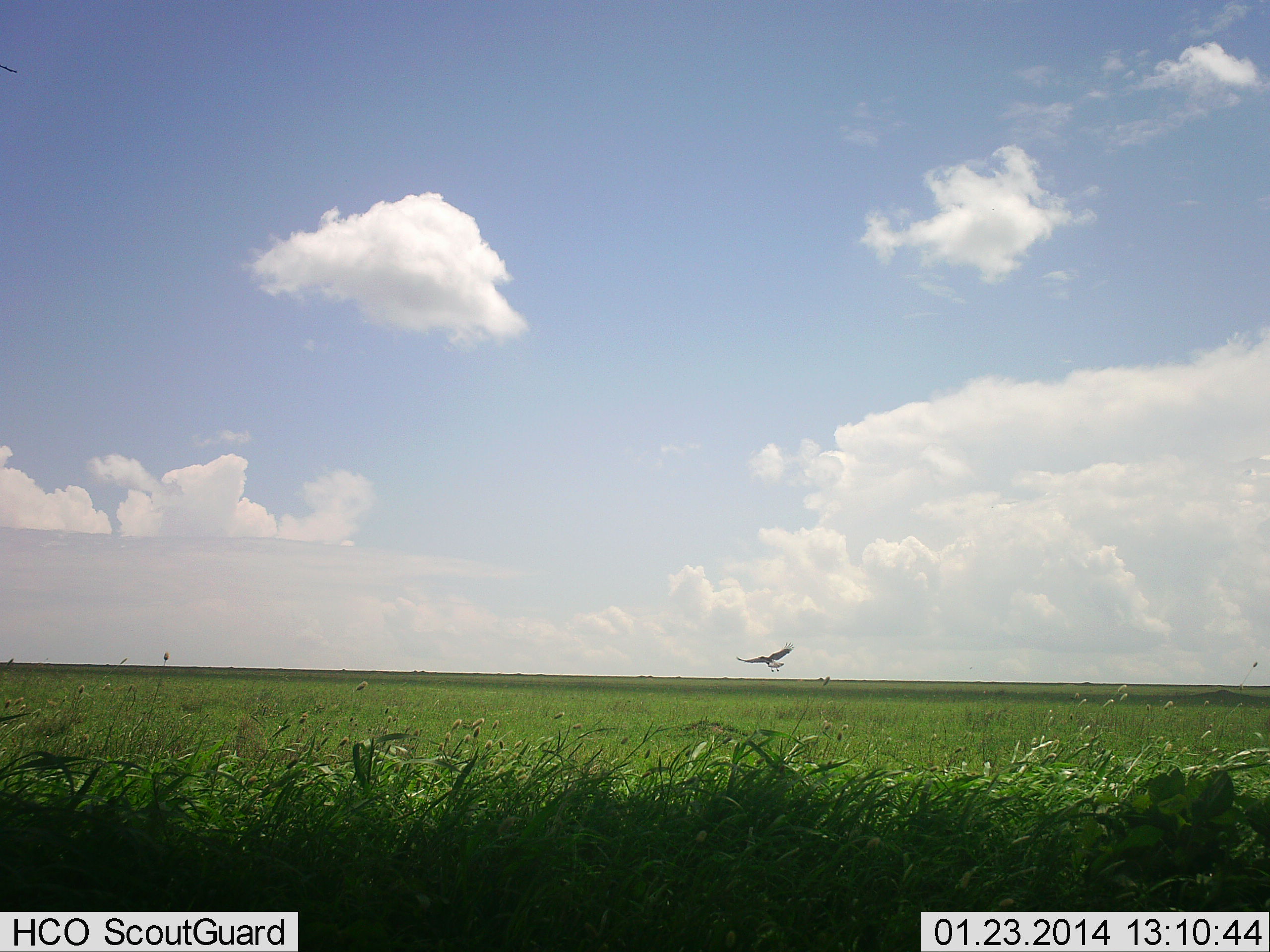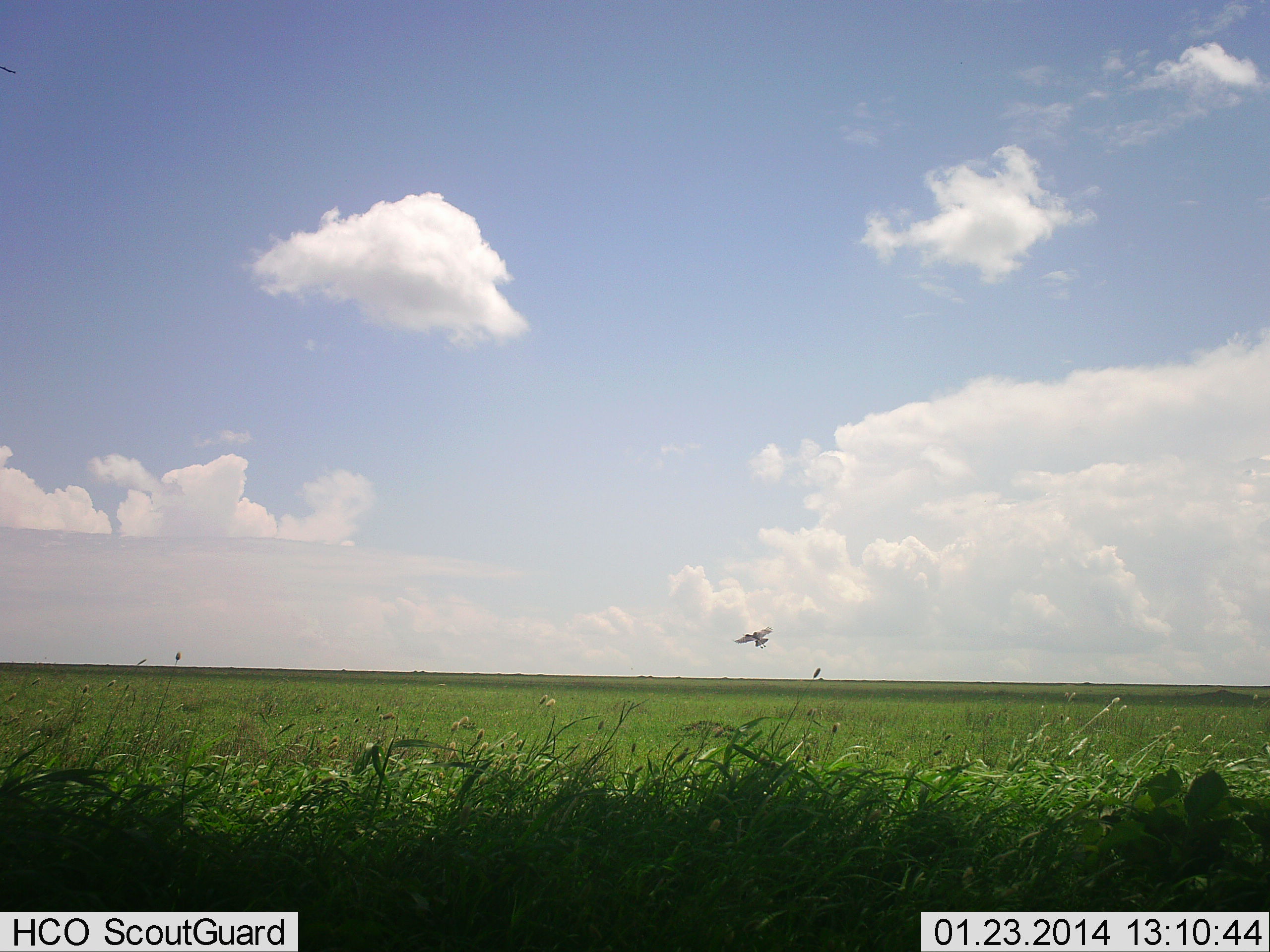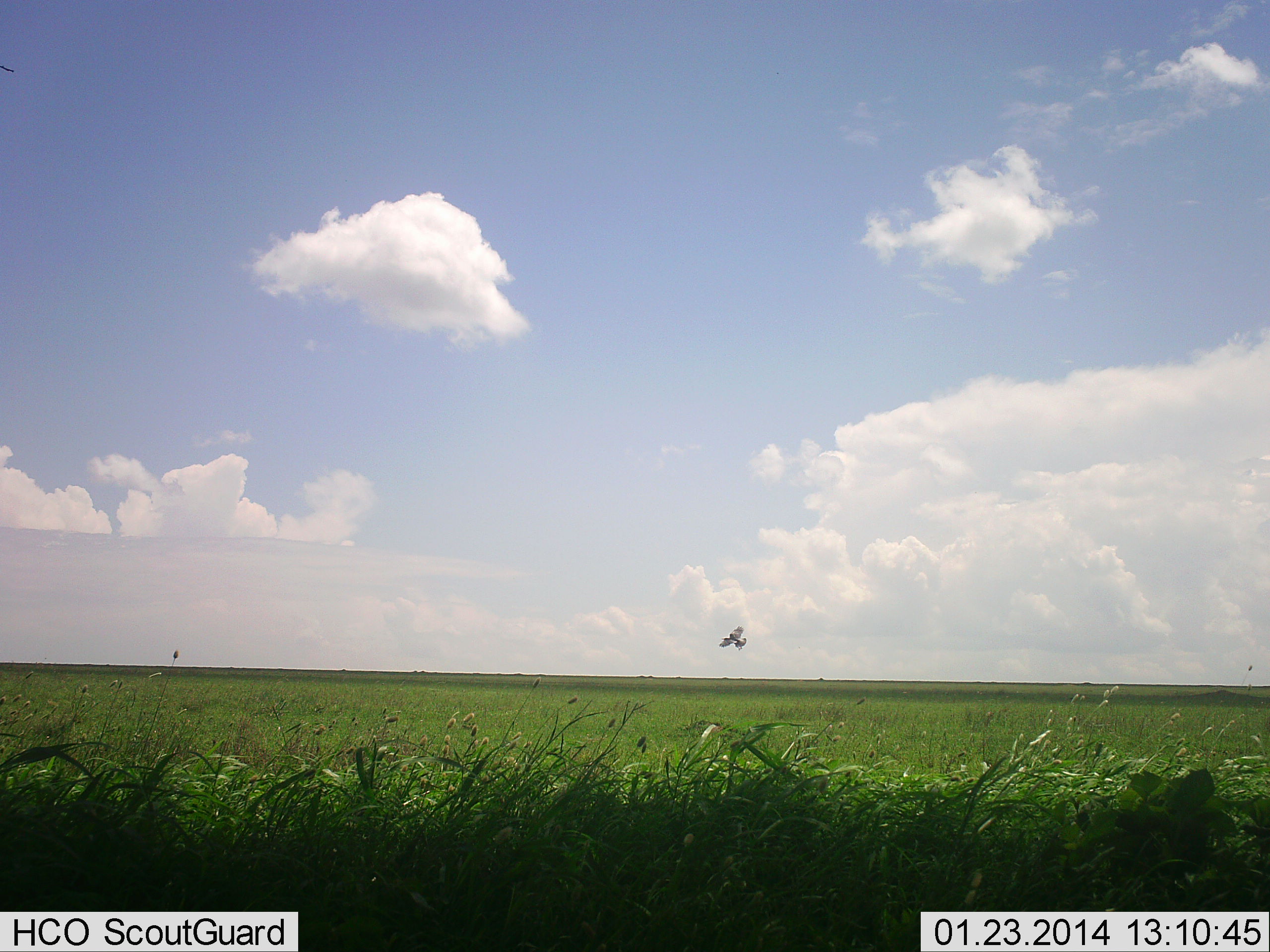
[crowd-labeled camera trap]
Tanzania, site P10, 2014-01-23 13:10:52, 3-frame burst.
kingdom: Animalia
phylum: Chordata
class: Aves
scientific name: Aves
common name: bird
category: otherbird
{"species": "otherbird (bird) (Aves)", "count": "1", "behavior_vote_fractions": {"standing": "0%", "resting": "0%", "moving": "100%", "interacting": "0%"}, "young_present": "0%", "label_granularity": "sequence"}